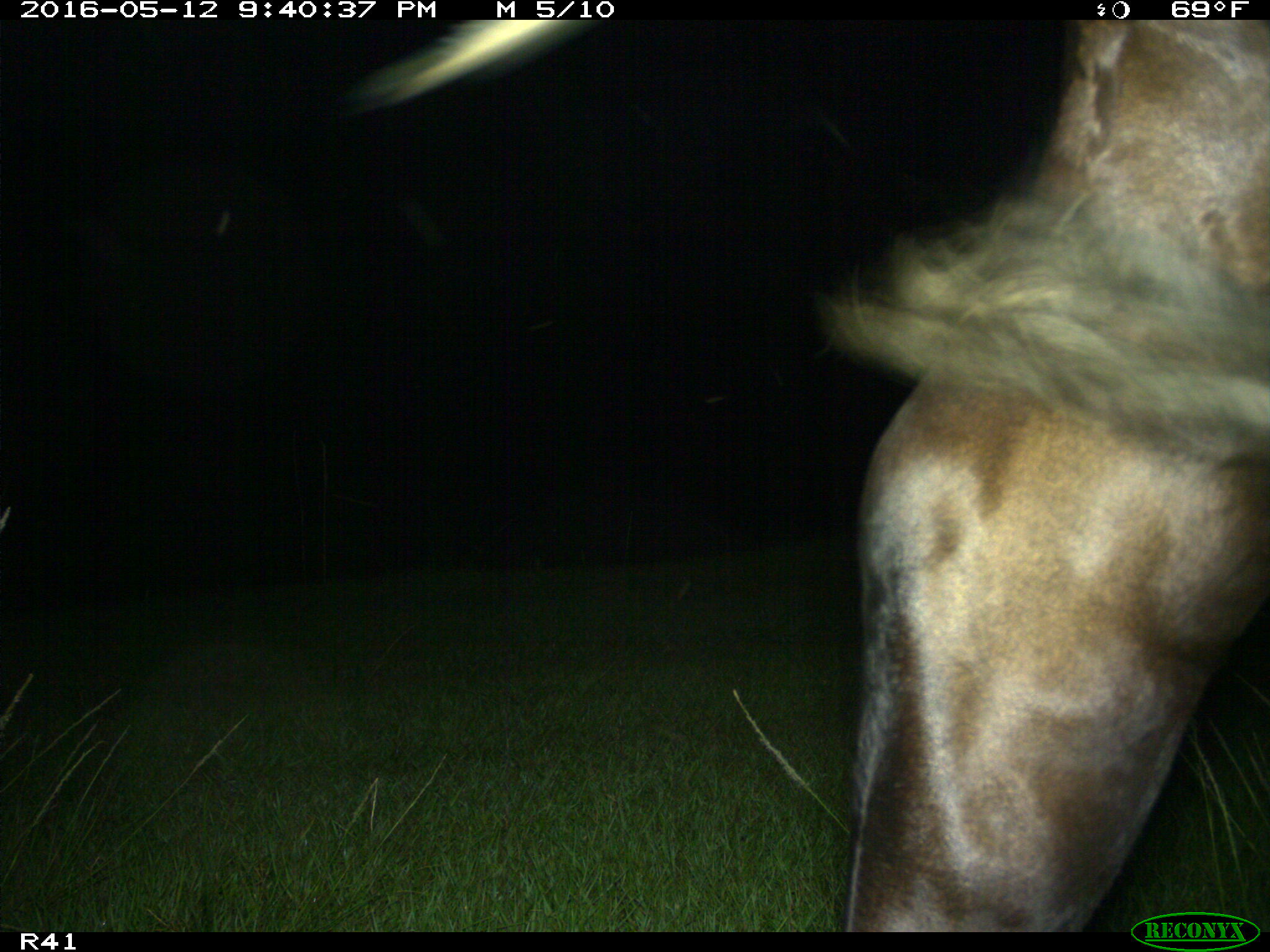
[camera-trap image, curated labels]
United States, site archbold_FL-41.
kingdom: Animalia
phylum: Chordata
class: Mammalia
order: Artiodactyla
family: Bovidae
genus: Bos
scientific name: Bos taurus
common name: domestic cow